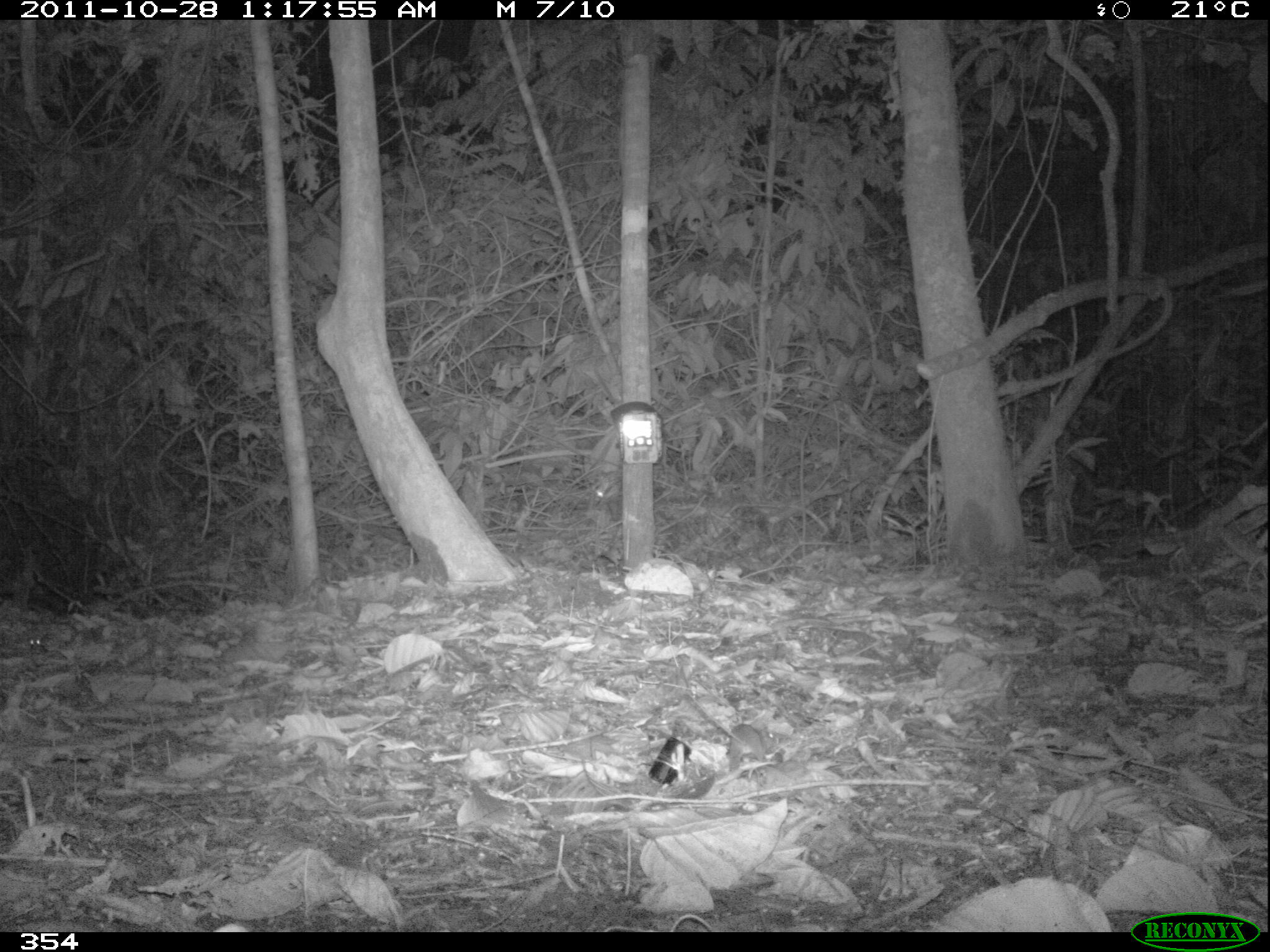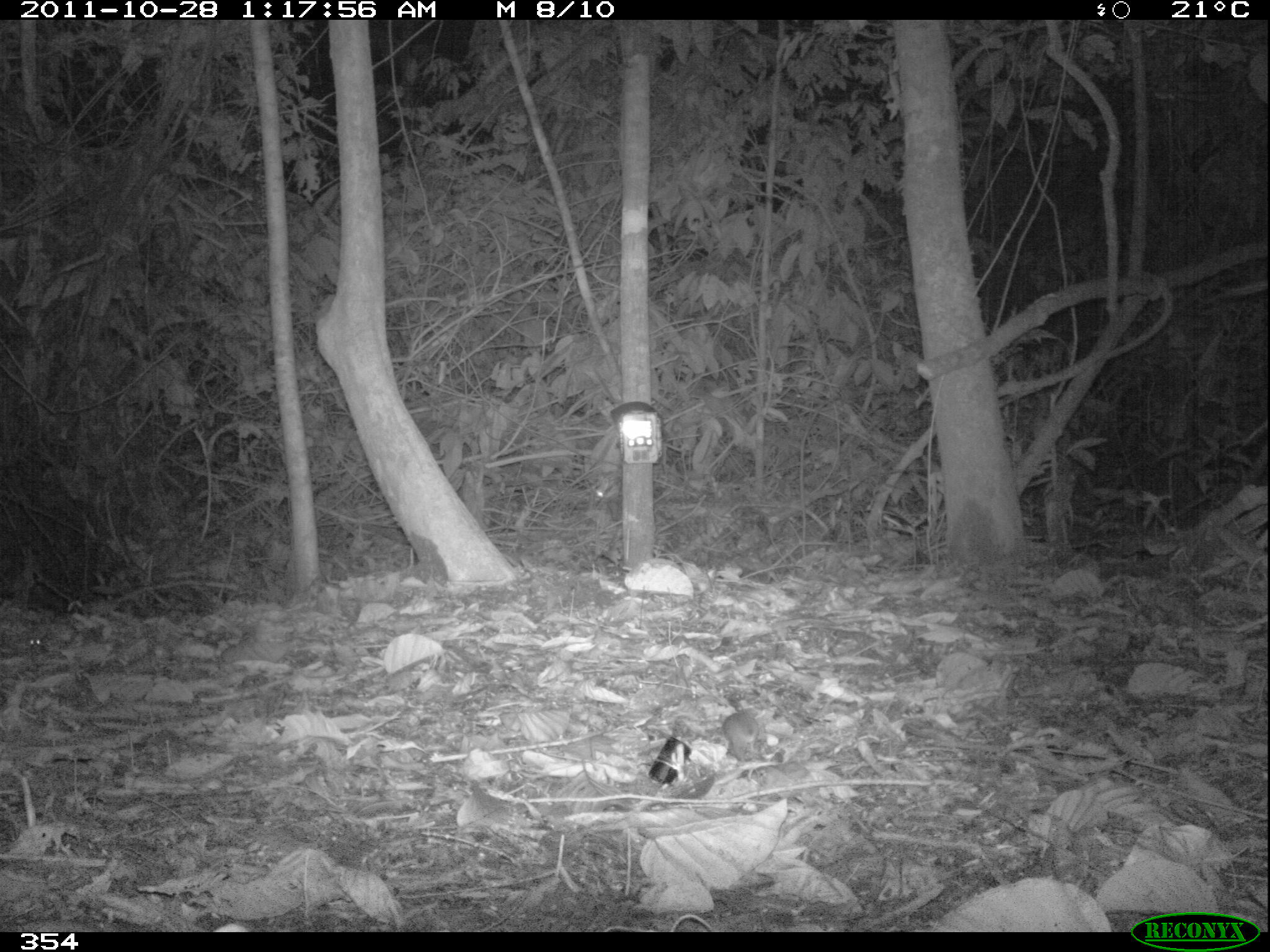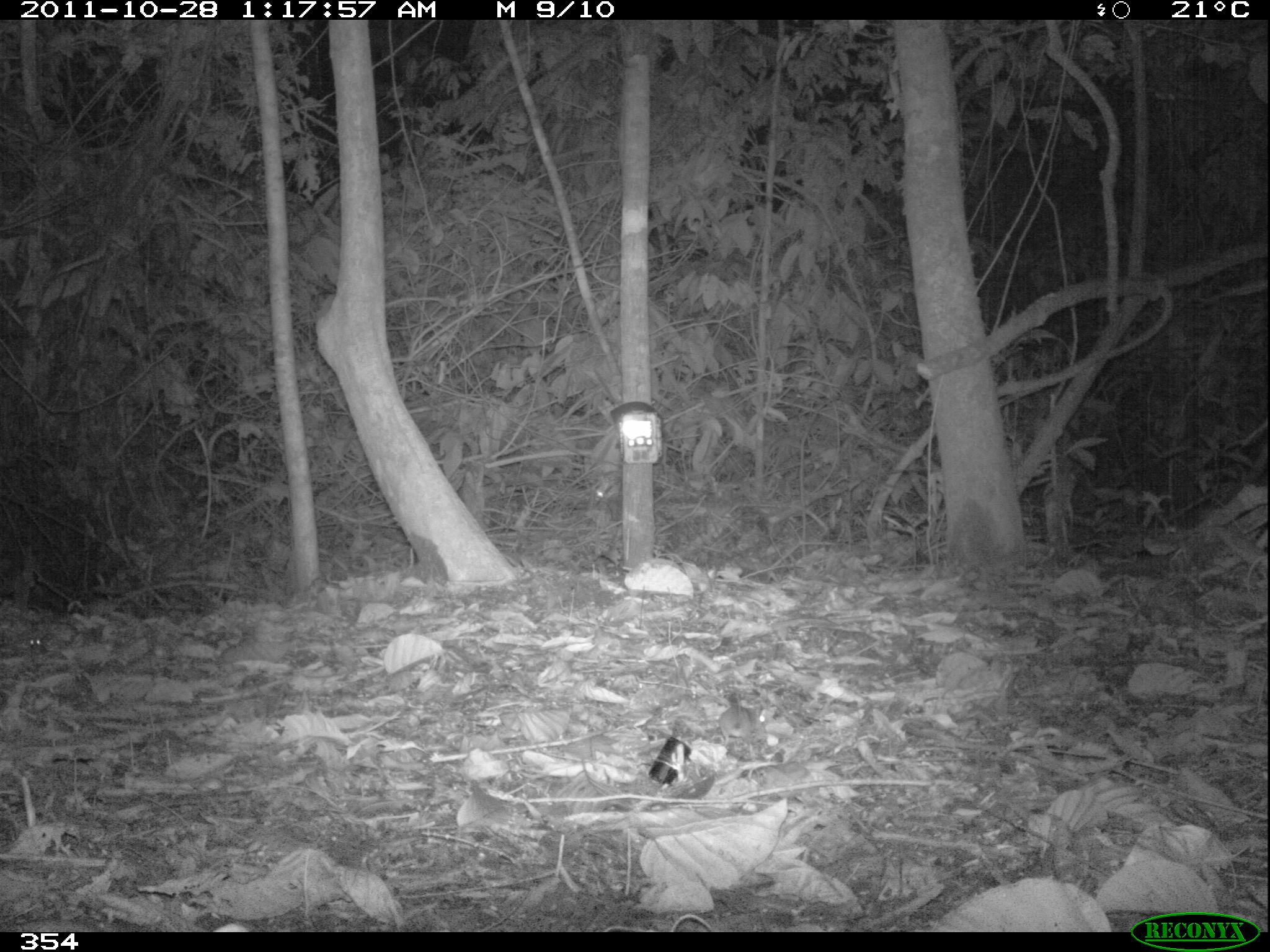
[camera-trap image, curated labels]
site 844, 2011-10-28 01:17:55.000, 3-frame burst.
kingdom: Animalia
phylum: Chordata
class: Mammalia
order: Rodentia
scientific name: Rodentia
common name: rodents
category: unknown rodent